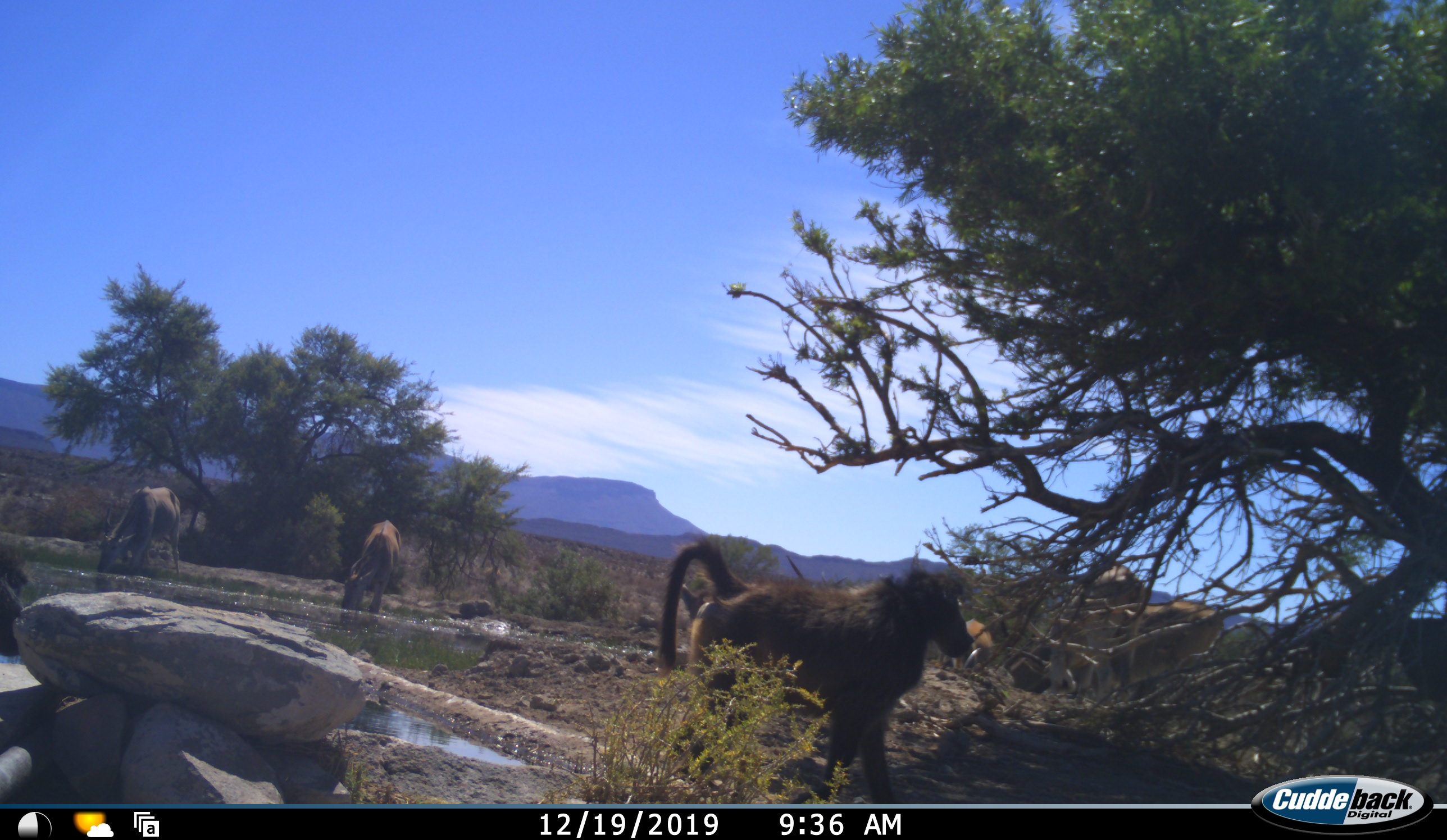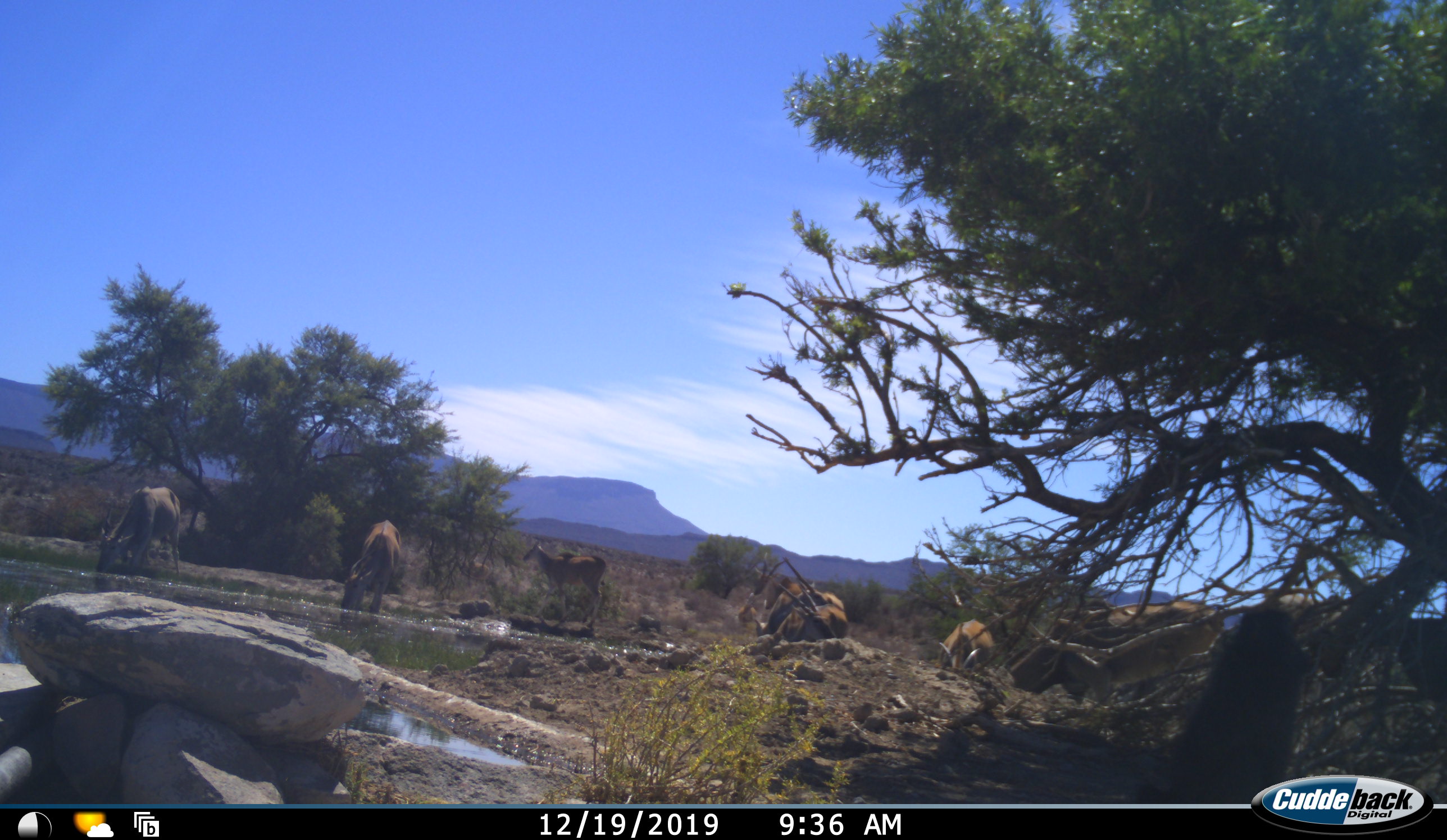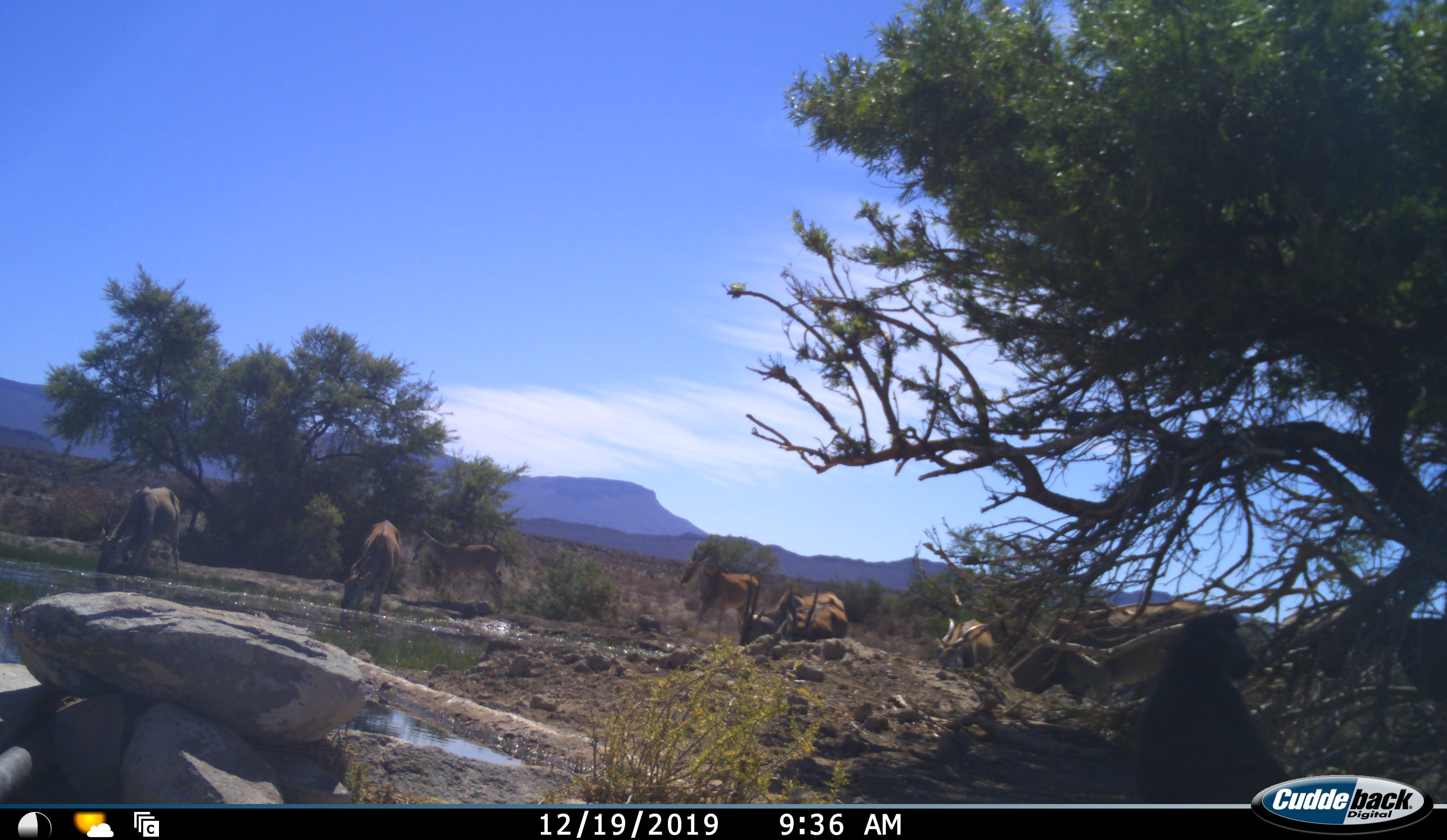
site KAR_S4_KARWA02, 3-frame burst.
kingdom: Animalia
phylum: Chordata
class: Mammalia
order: Primates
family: Cercopithecidae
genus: Papio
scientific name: Papio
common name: baboon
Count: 1.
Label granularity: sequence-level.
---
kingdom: Animalia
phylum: Chordata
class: Mammalia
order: Artiodactyla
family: Bovidae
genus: Tragelaphus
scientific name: Tragelaphus oryx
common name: eland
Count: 8.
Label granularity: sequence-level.